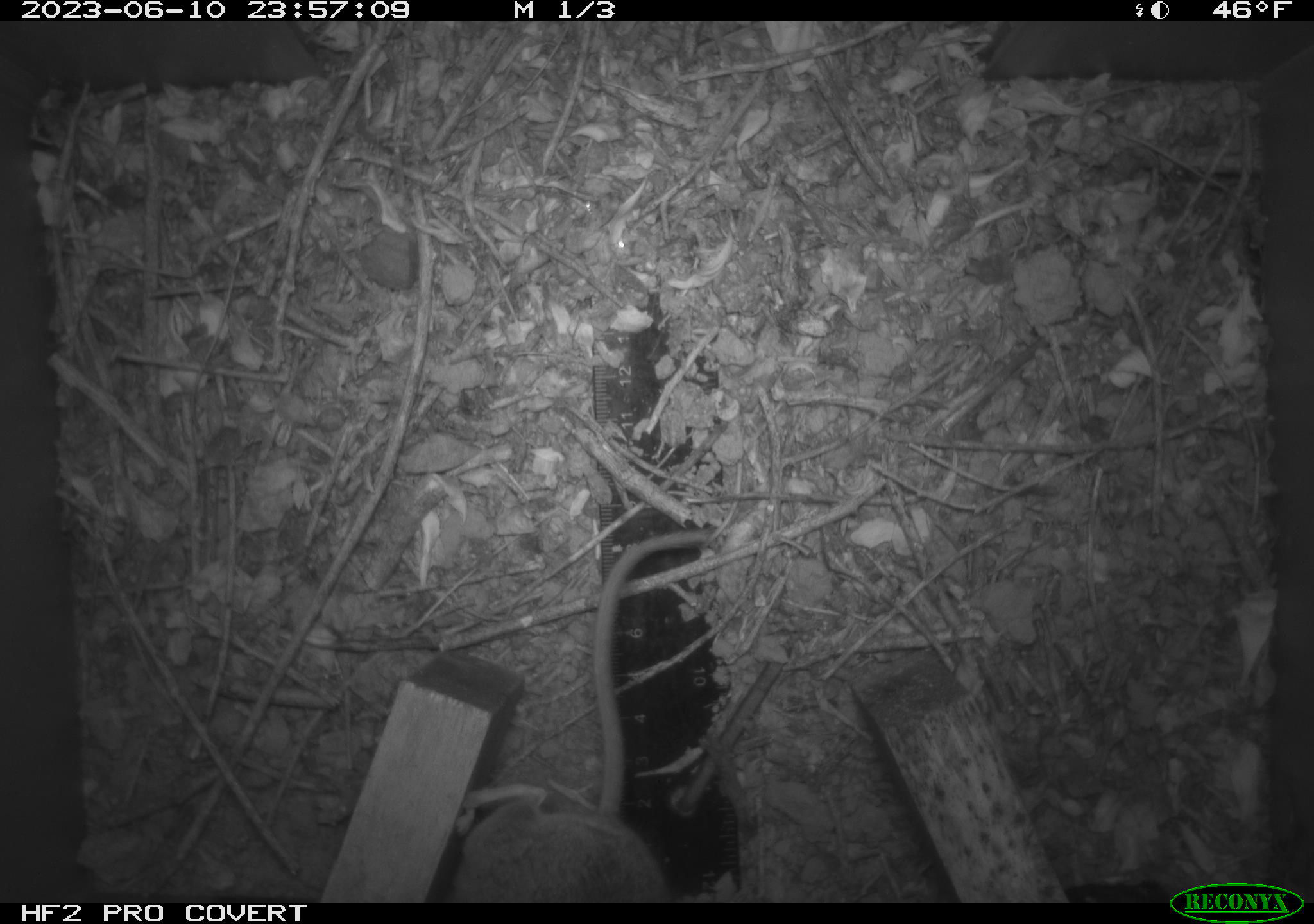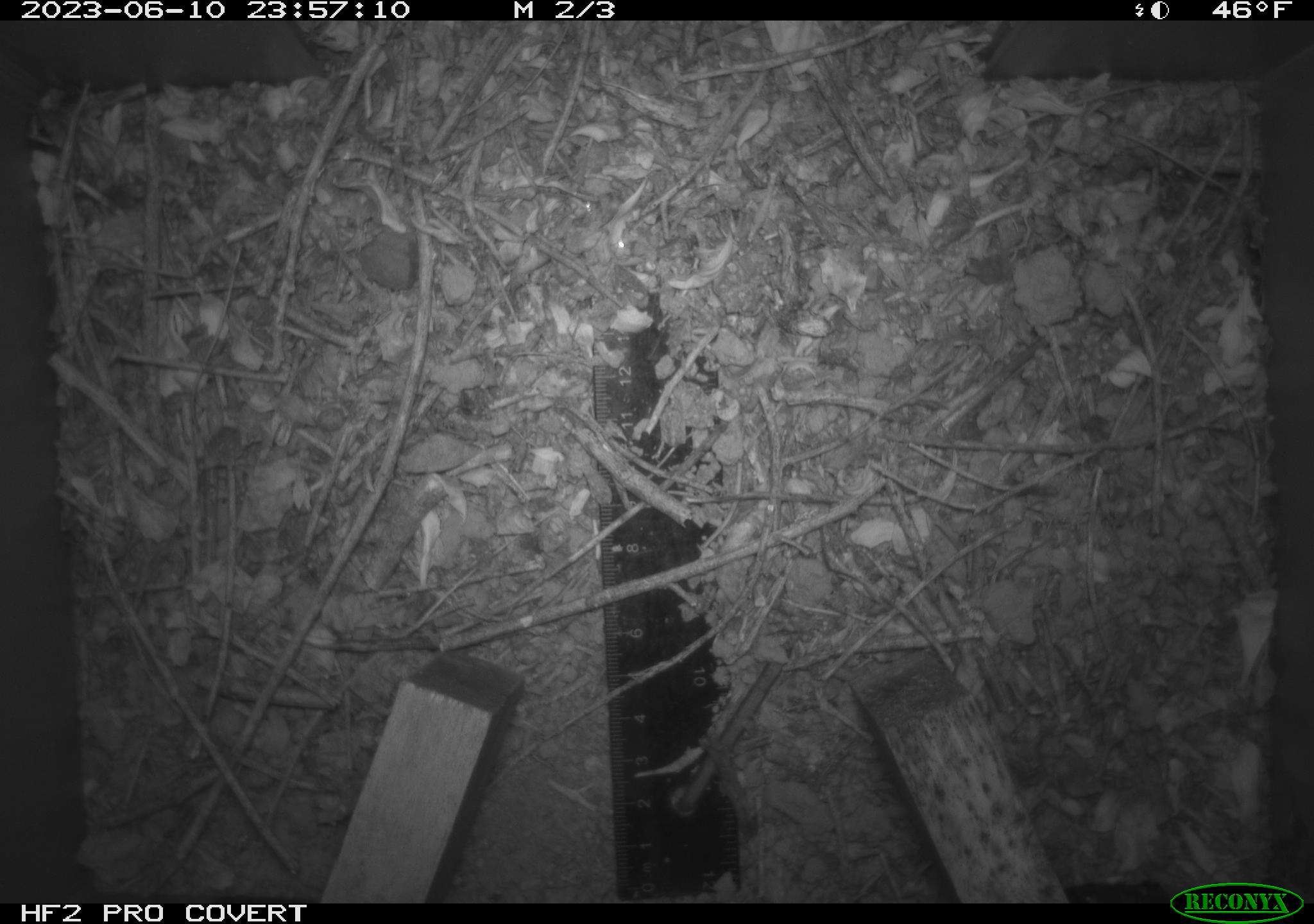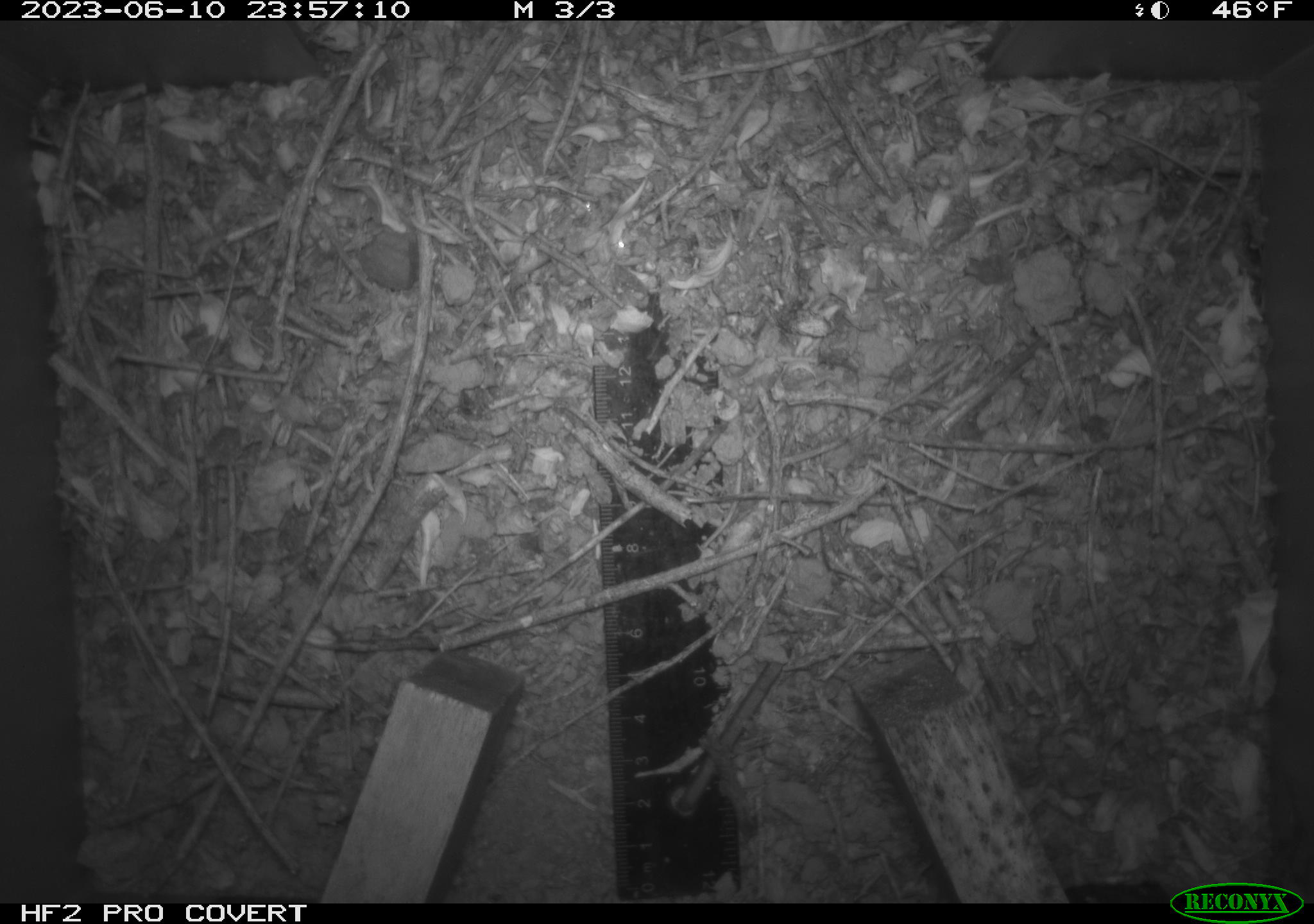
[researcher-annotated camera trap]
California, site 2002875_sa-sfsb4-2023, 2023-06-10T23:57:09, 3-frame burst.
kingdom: Animalia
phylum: Chordata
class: Mammalia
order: Rodentia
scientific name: Rodentia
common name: mouse species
Mouse species (Rodentia).